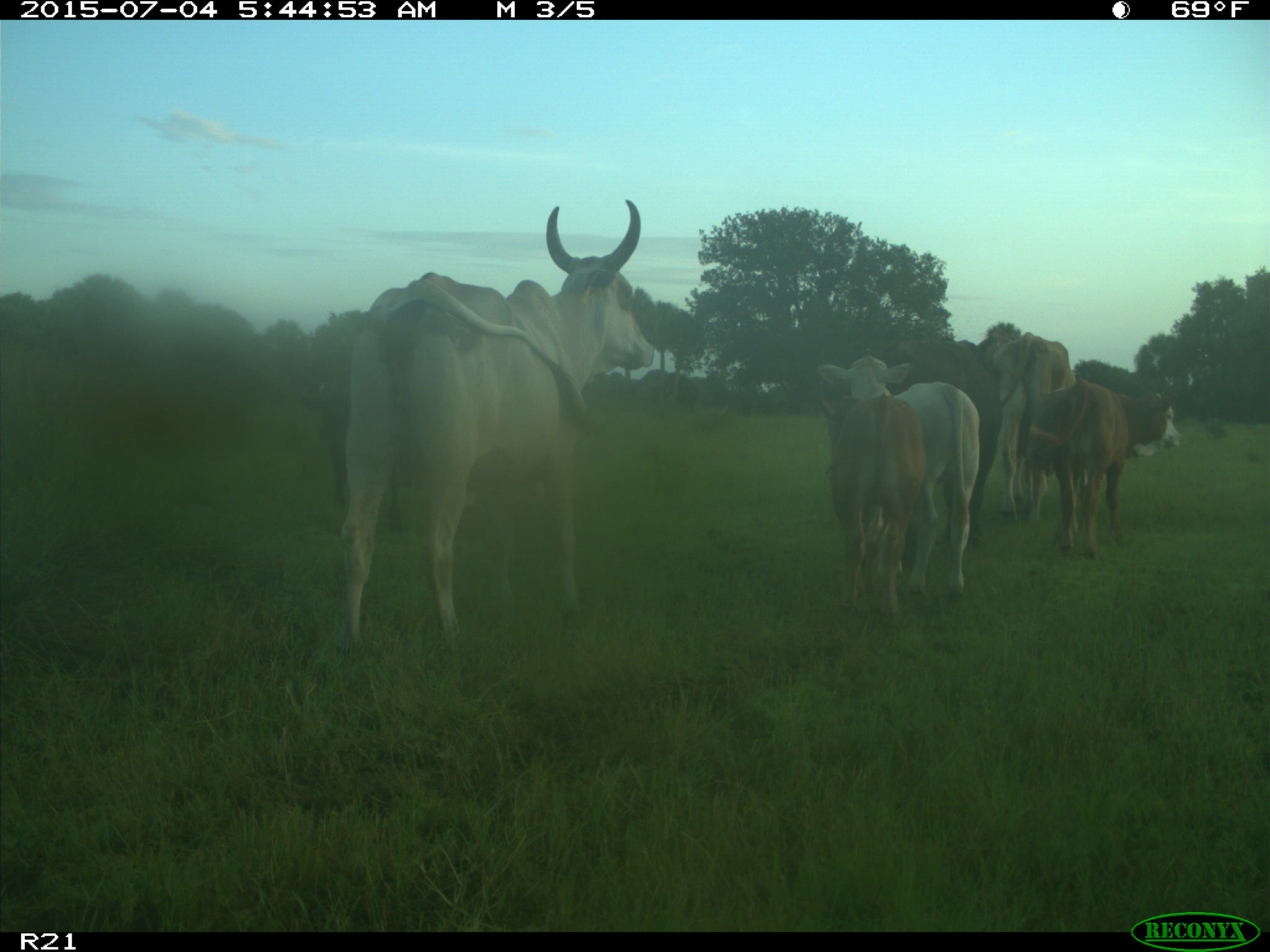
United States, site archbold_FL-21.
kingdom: Animalia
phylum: Chordata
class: Mammalia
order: Artiodactyla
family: Bovidae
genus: Bos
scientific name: Bos taurus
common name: domestic cow